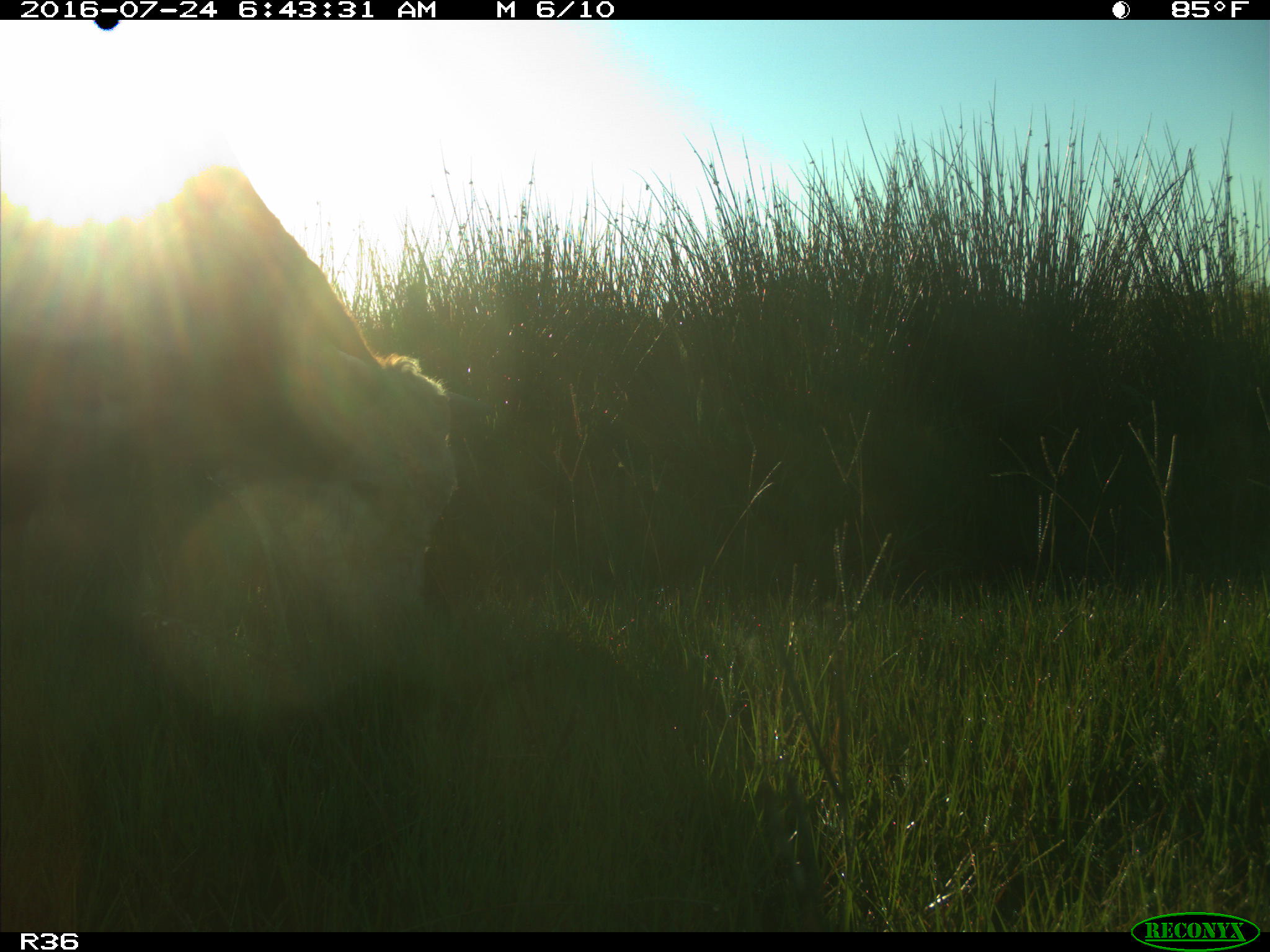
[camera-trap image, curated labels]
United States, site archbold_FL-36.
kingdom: Animalia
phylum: Chordata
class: Mammalia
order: Artiodactyla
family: Bovidae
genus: Bos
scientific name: Bos taurus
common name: domestic cow